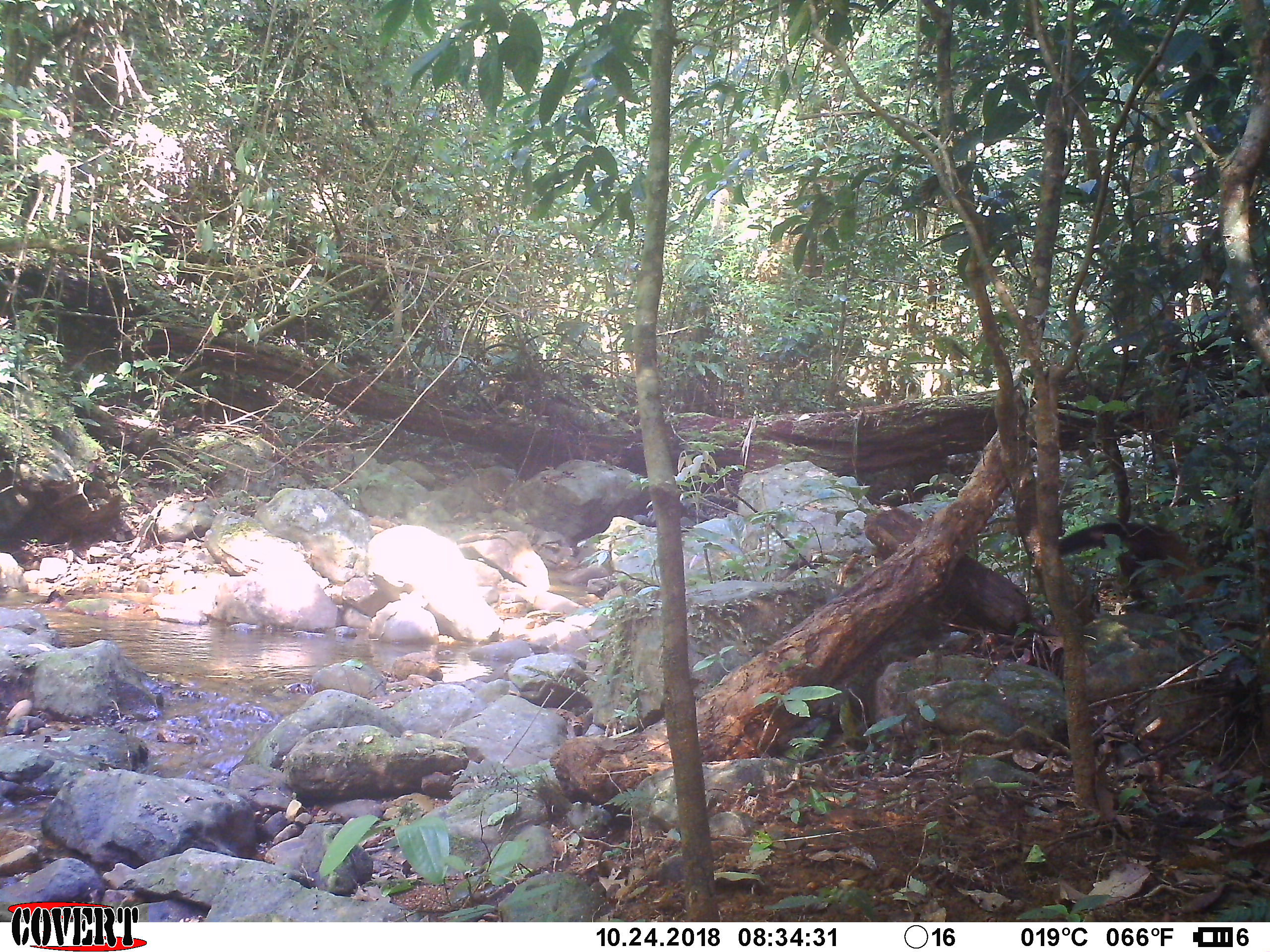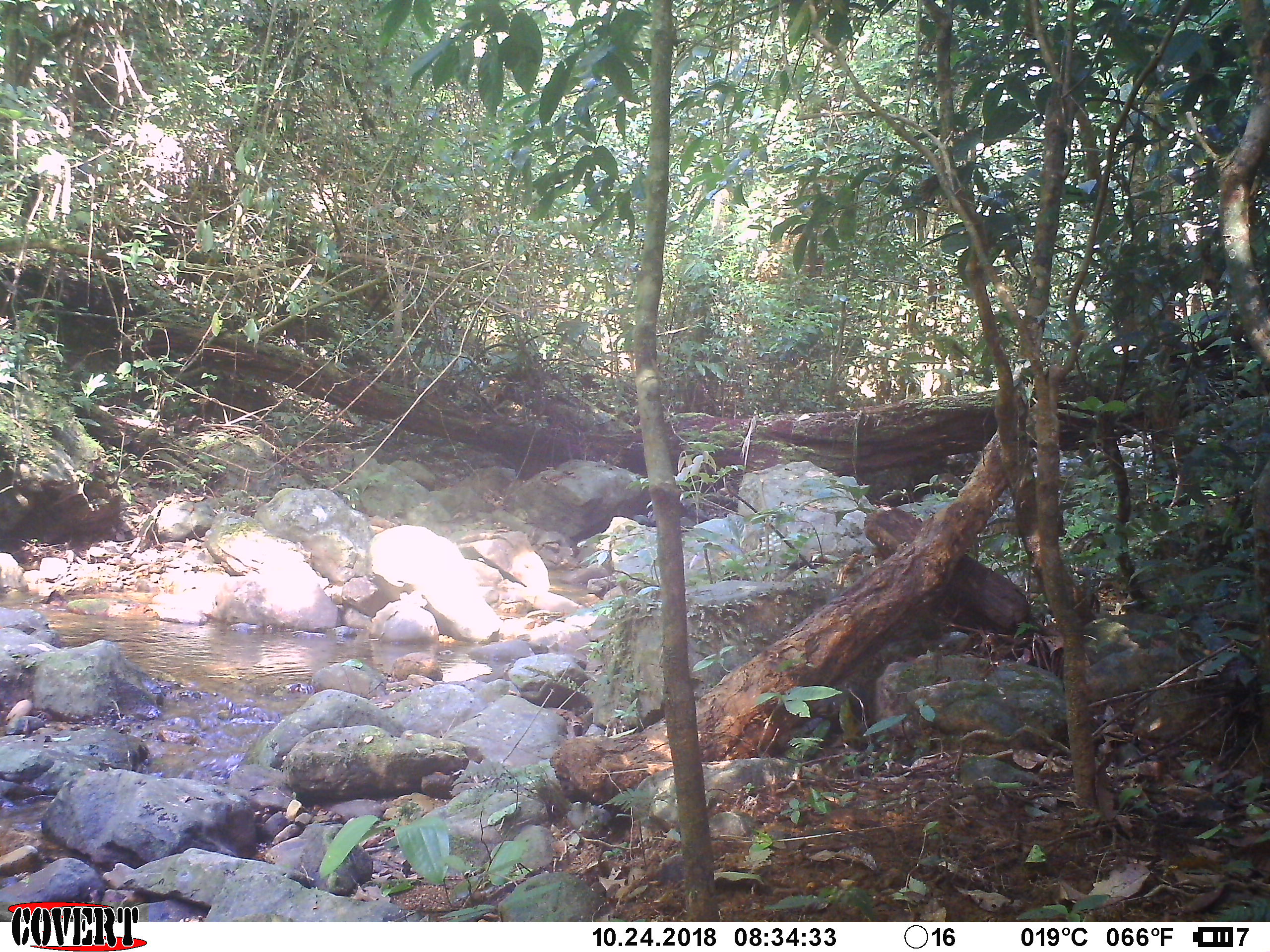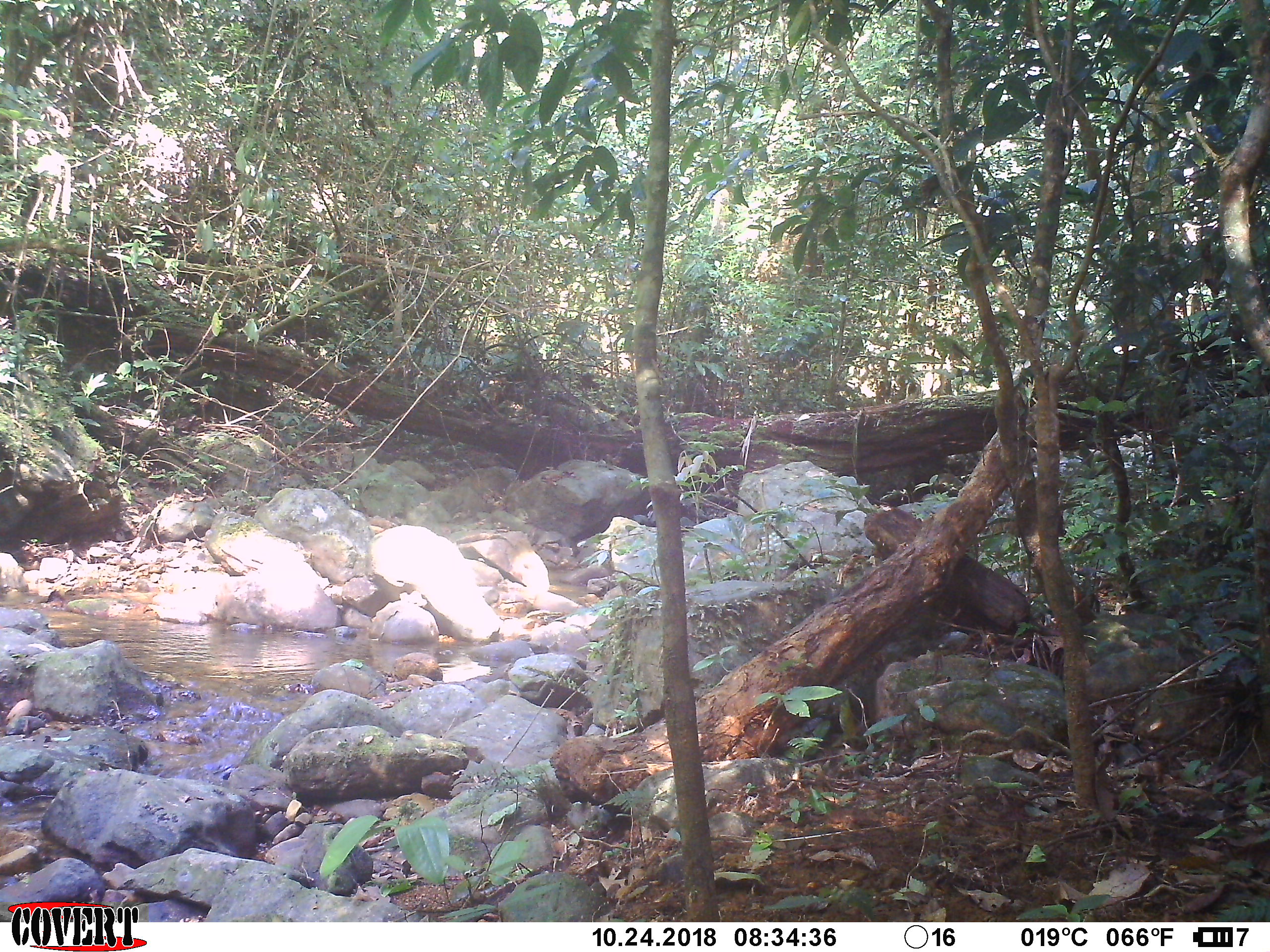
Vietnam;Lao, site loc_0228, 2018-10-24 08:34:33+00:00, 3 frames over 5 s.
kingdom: Animalia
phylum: Chordata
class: Mammalia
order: Carnivora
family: Mustelidae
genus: Martes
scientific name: Martes flavigula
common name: yellow-throated marten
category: yellow throated marten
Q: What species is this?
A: Yellow throated marten (yellow-throated marten) (Martes flavigula).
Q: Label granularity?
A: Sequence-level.